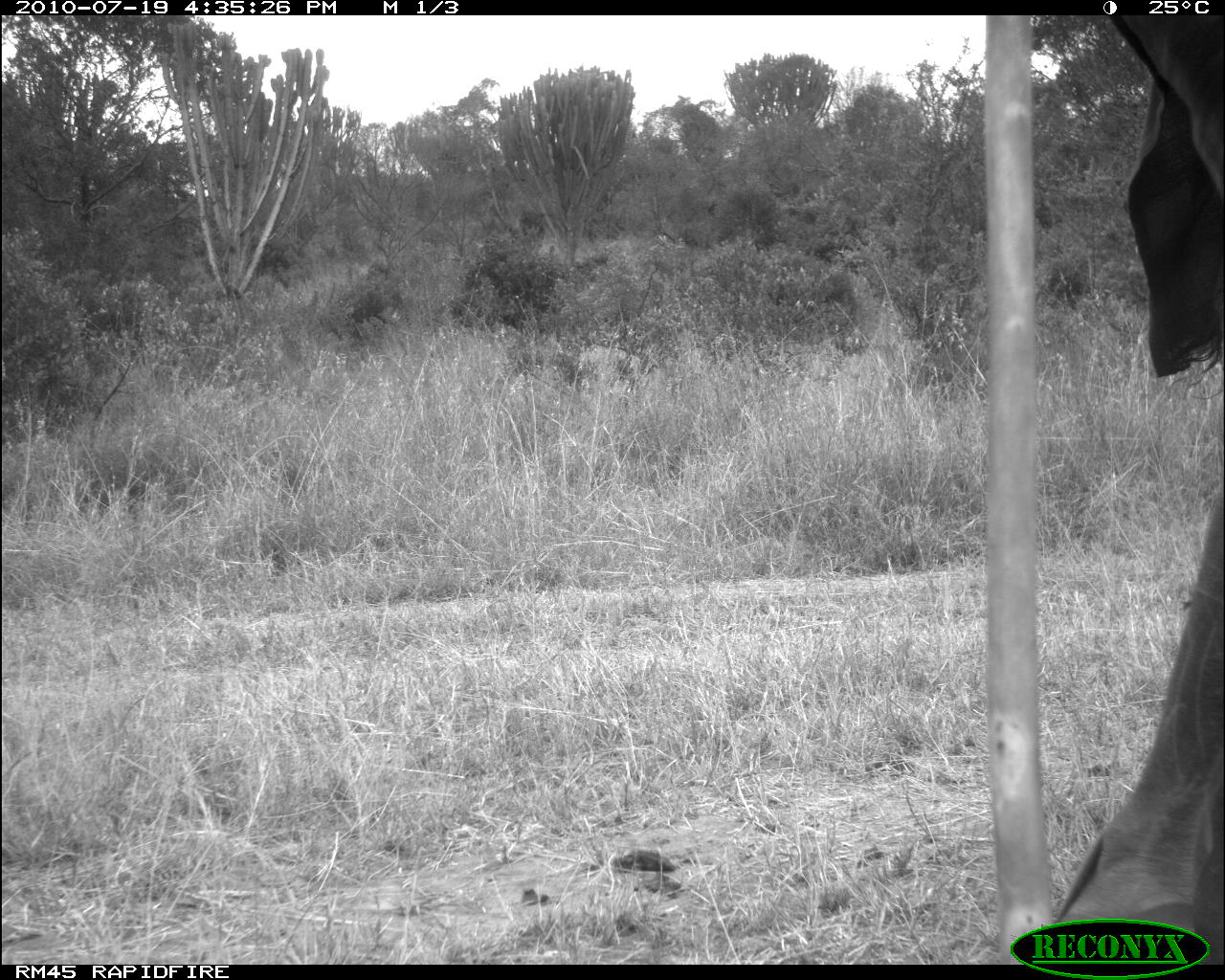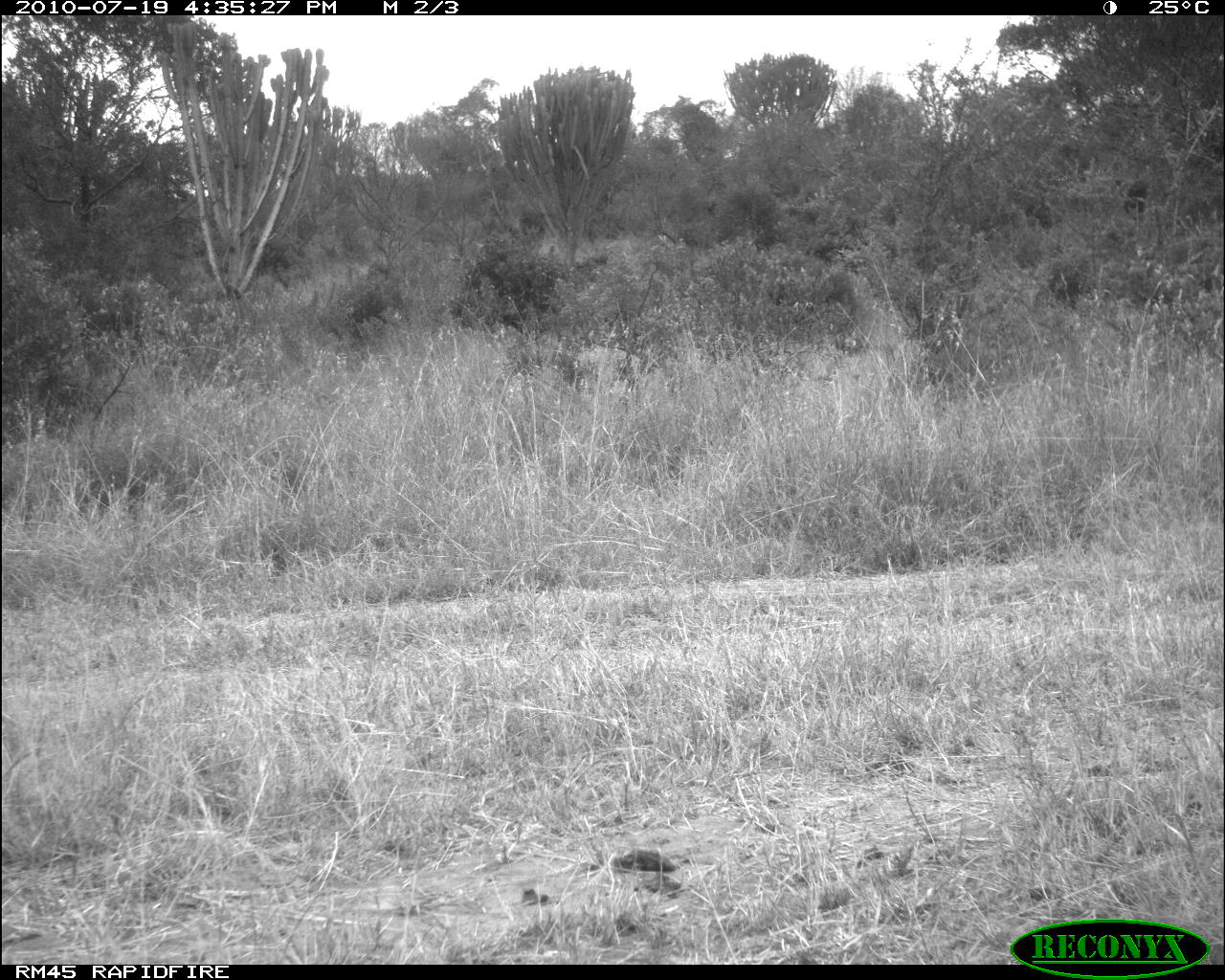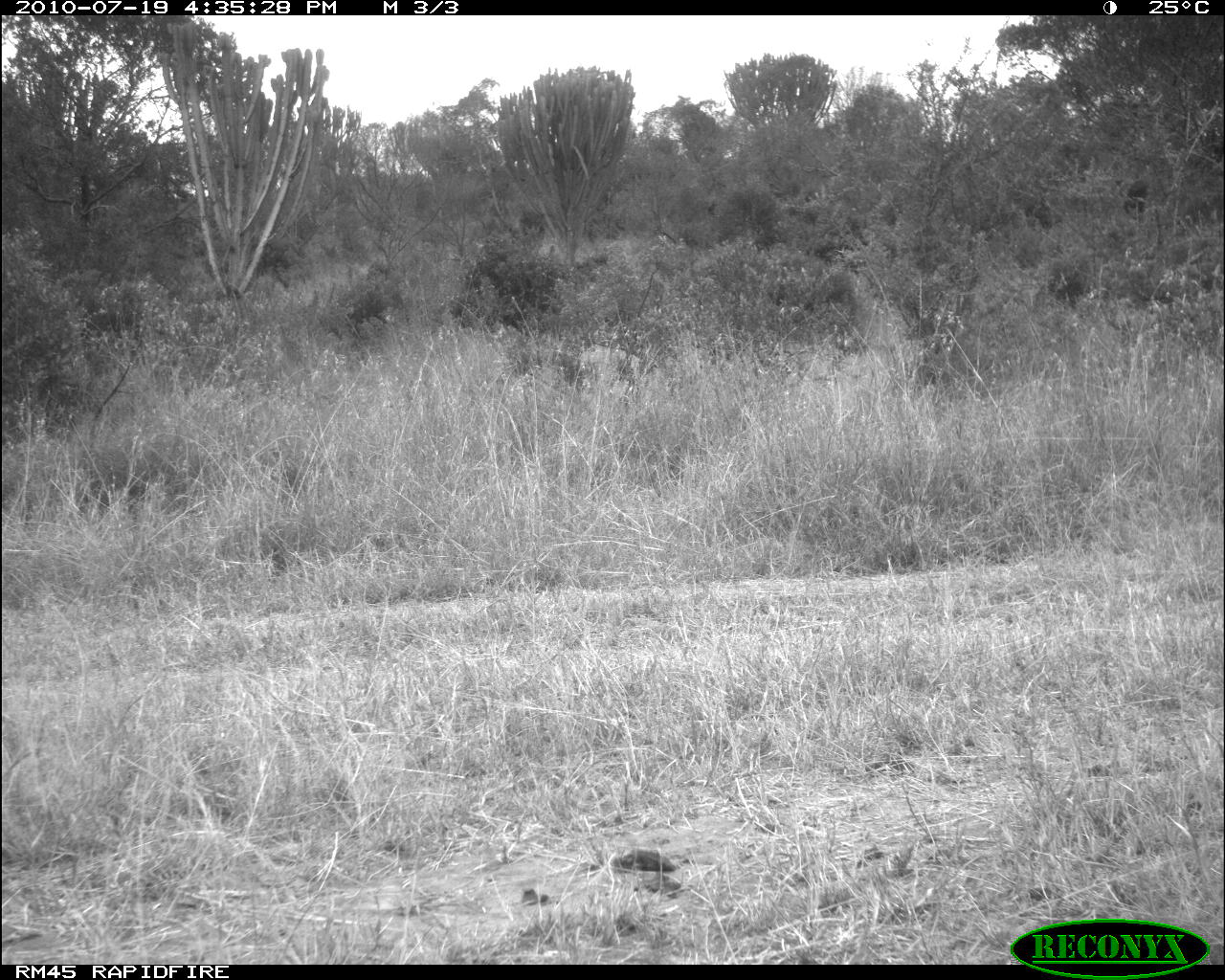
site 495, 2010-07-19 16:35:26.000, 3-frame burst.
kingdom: Animalia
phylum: Chordata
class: Mammalia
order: Artiodactyla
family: Bovidae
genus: Tragelaphus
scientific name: Tragelaphus oryx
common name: eland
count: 1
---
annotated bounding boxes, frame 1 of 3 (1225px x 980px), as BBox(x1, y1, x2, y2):
tragelaphus oryx: BBox(1055, 14, 1225, 964)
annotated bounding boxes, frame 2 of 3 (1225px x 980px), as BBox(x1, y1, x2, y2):
tragelaphus oryx: BBox(1115, 178, 1150, 221)